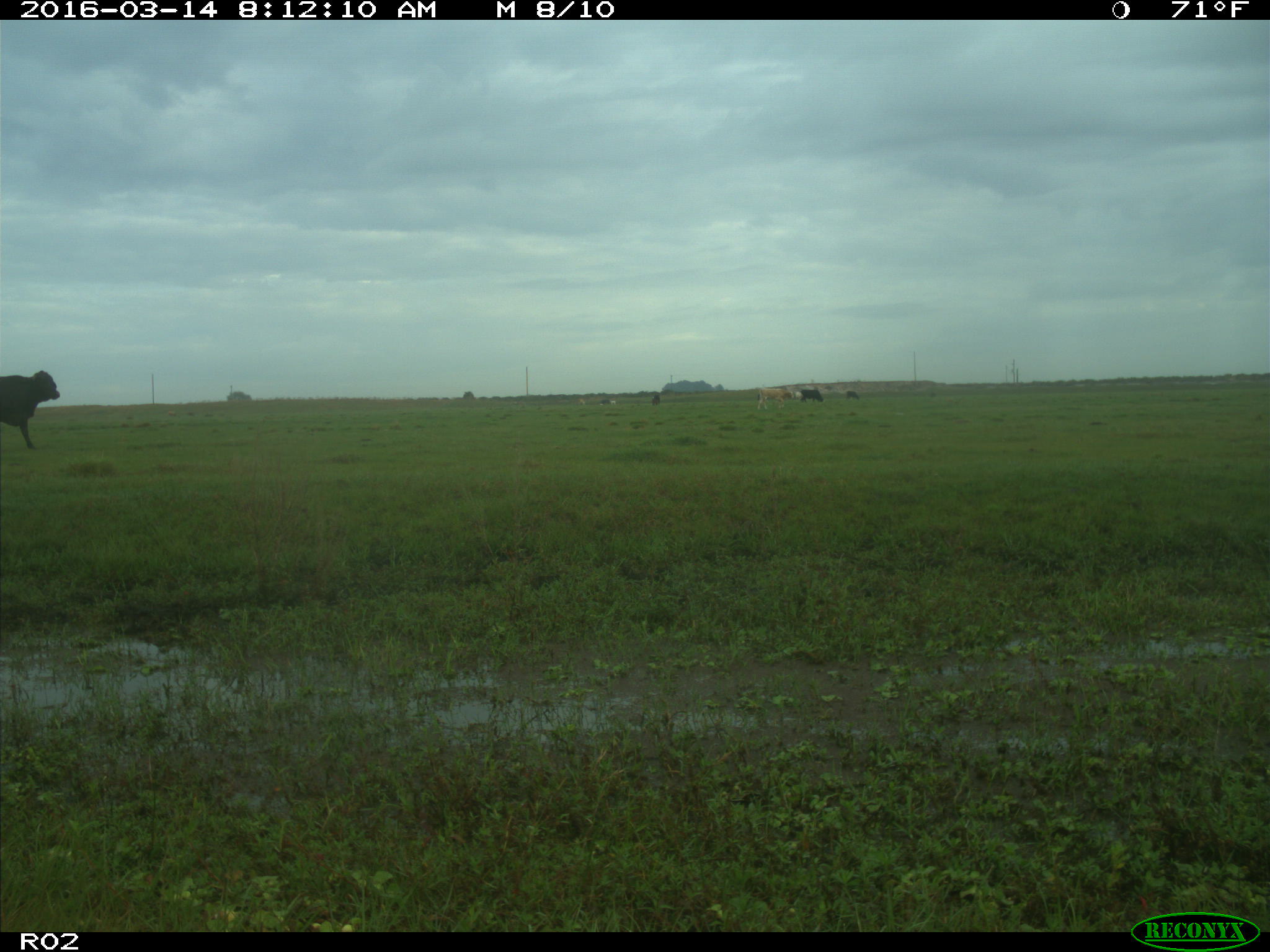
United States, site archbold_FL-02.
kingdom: Animalia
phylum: Chordata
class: Mammalia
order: Artiodactyla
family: Bovidae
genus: Bos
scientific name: Bos taurus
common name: domestic cow